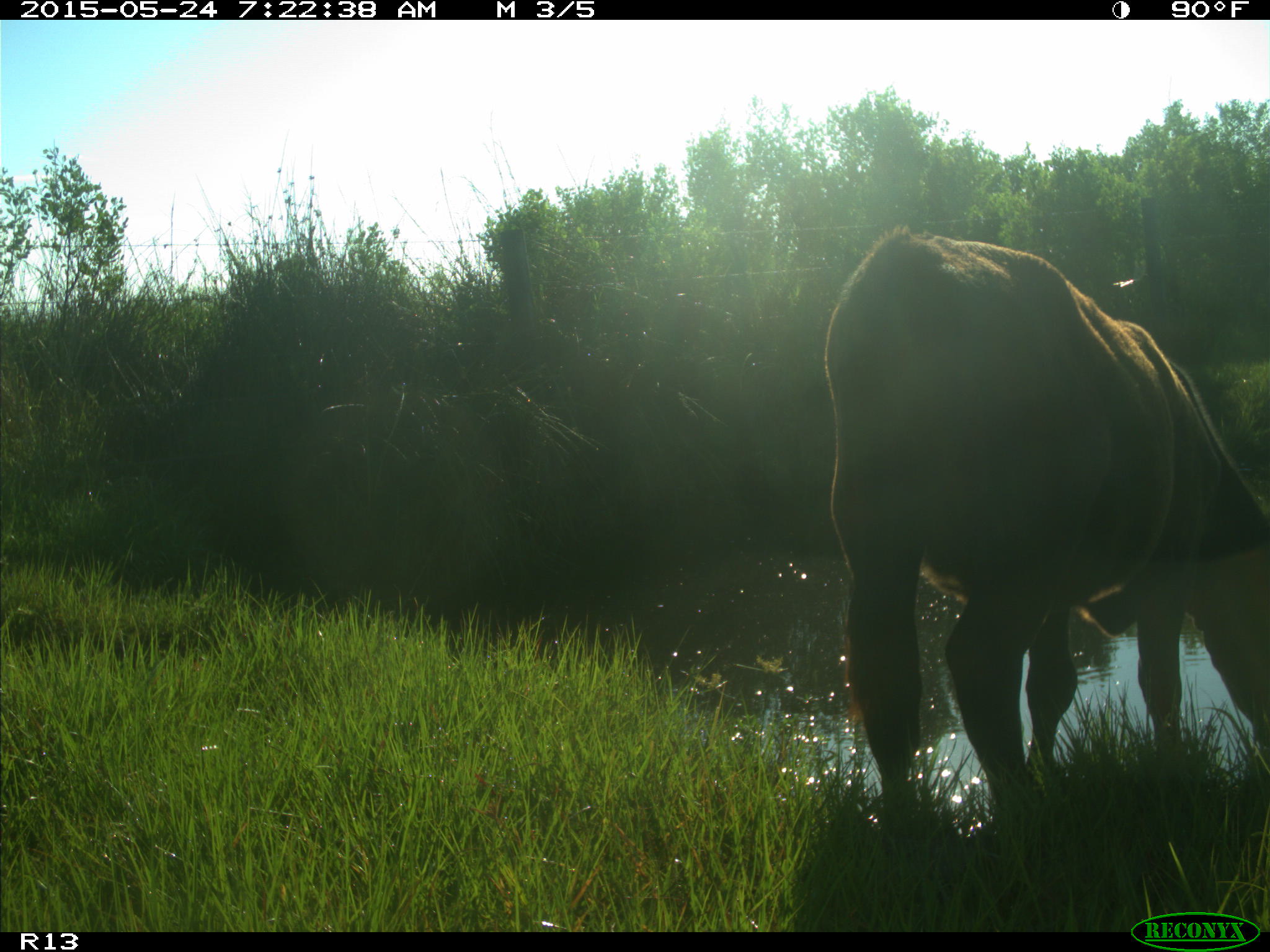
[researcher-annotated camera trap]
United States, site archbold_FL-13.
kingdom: Animalia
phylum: Chordata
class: Mammalia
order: Artiodactyla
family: Bovidae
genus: Bos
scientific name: Bos taurus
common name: domestic cow